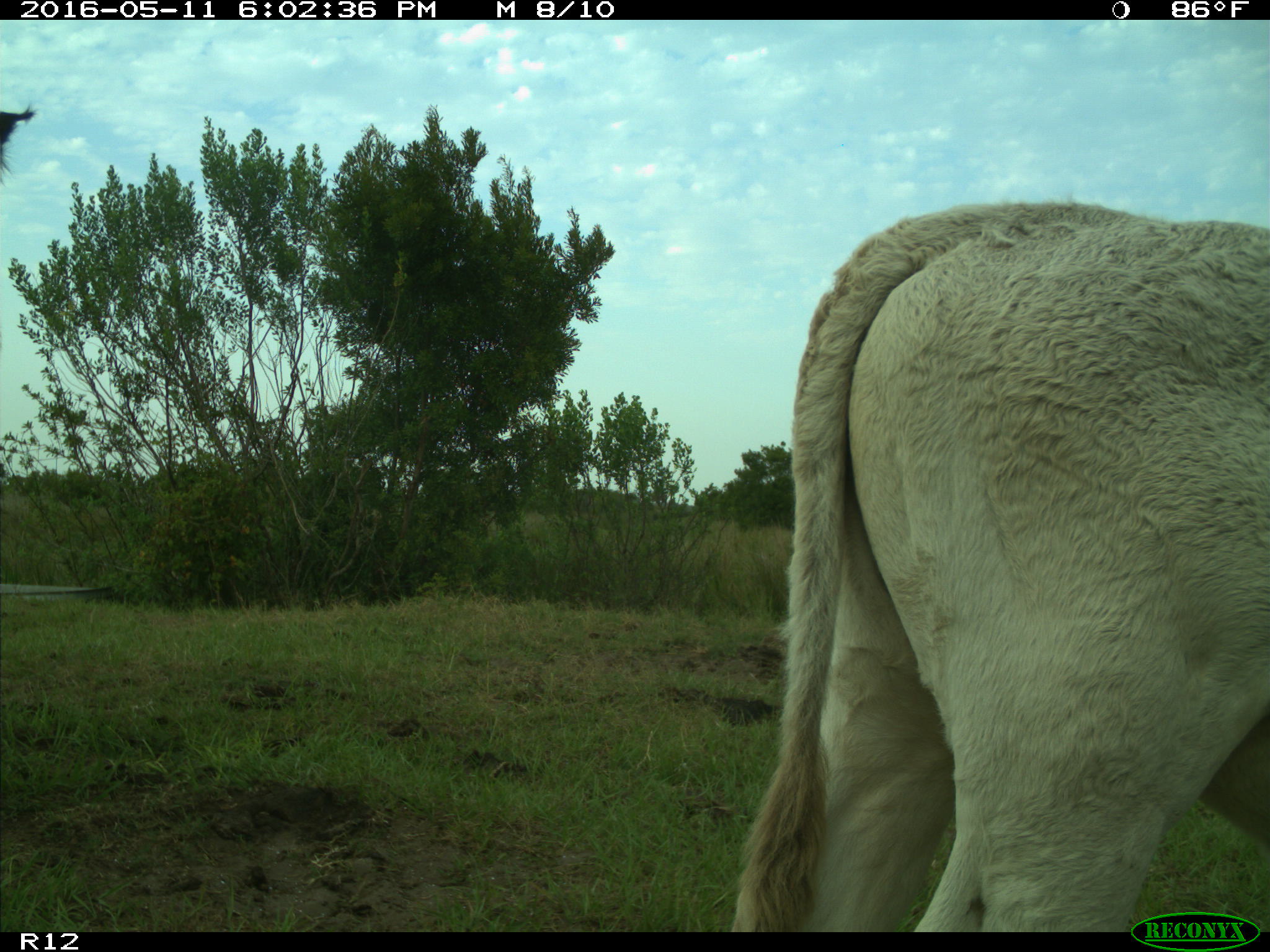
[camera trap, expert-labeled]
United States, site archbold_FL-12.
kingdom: Animalia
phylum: Chordata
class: Mammalia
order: Artiodactyla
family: Bovidae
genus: Bos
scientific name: Bos taurus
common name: domestic cow